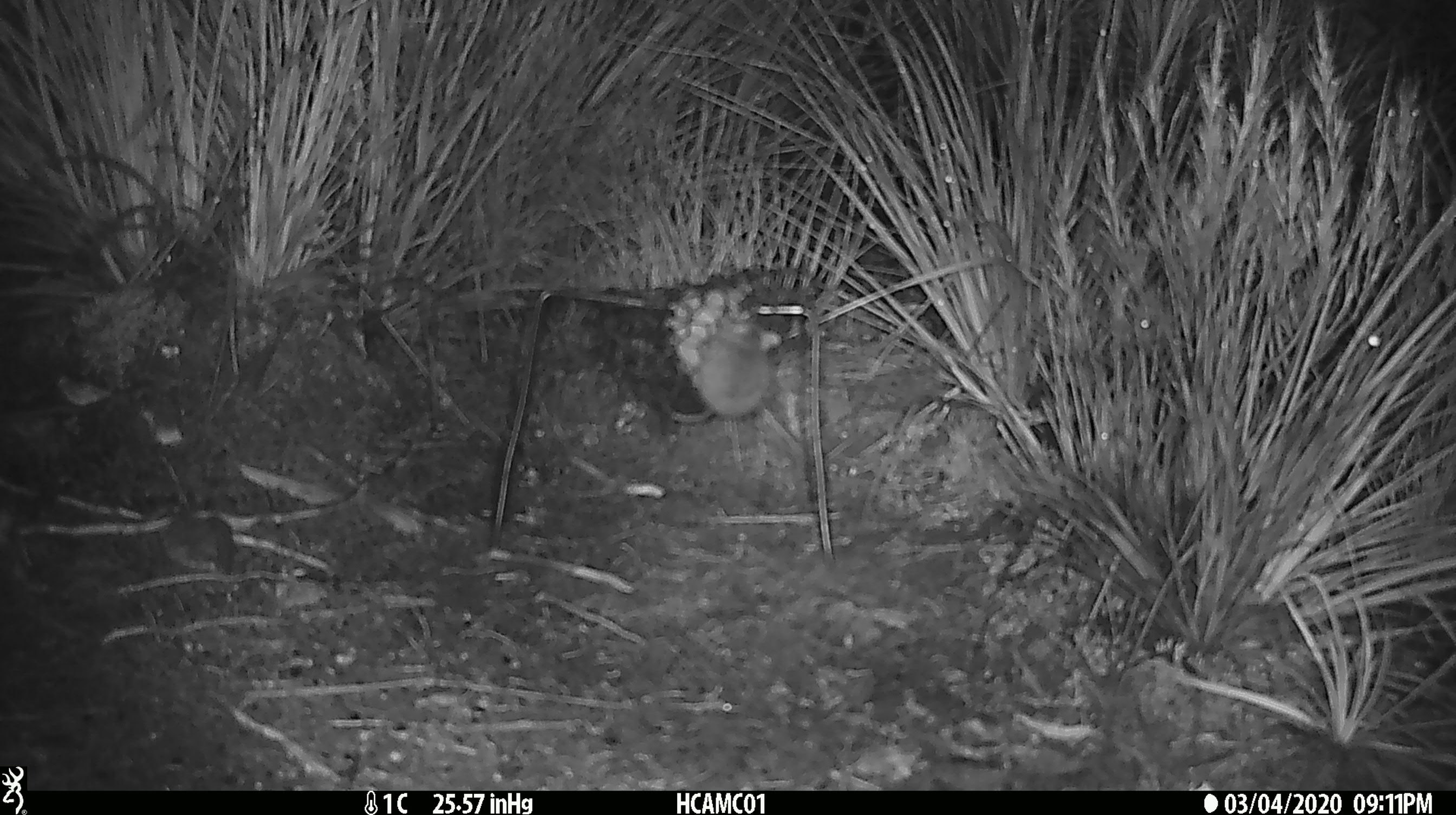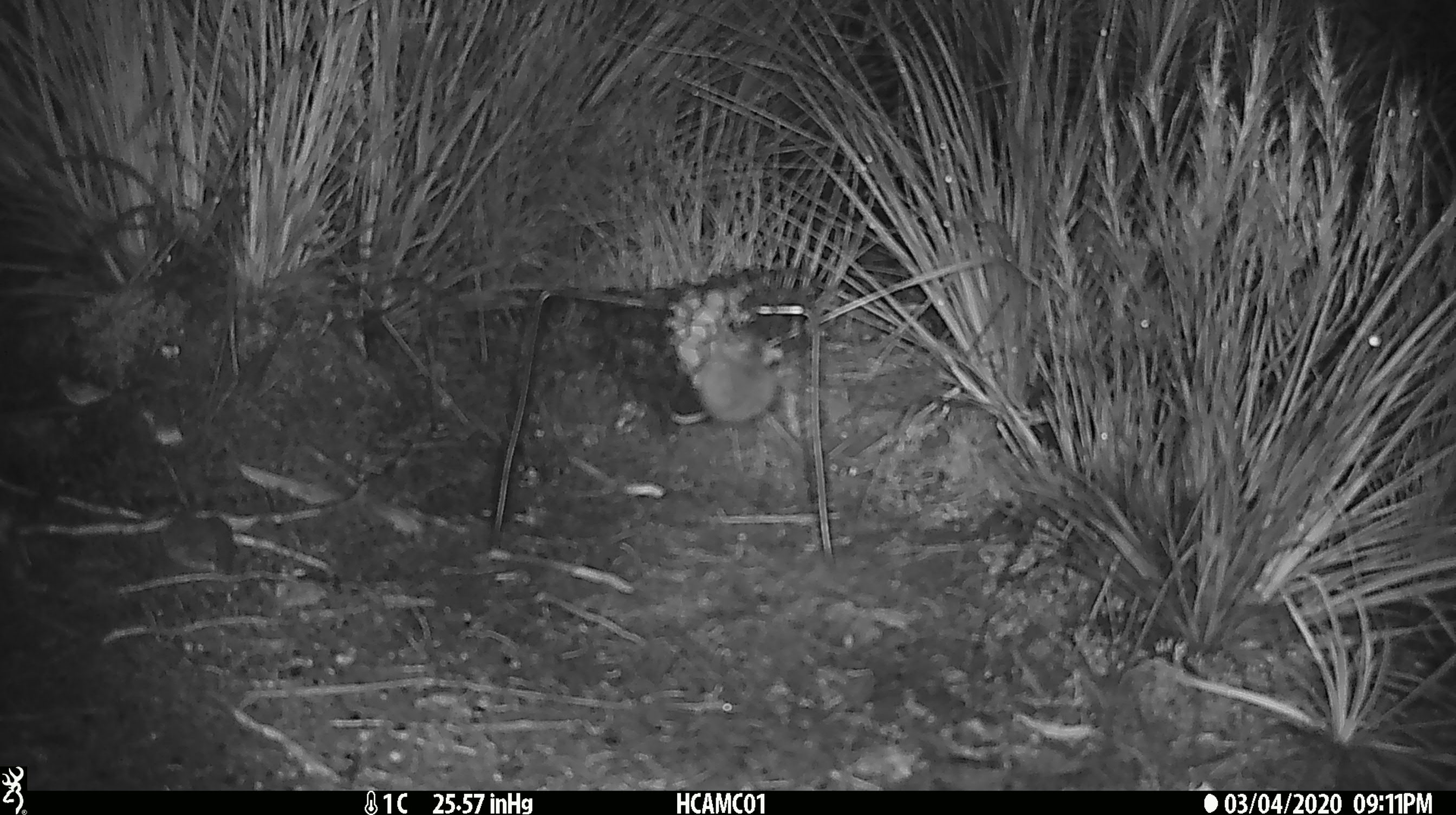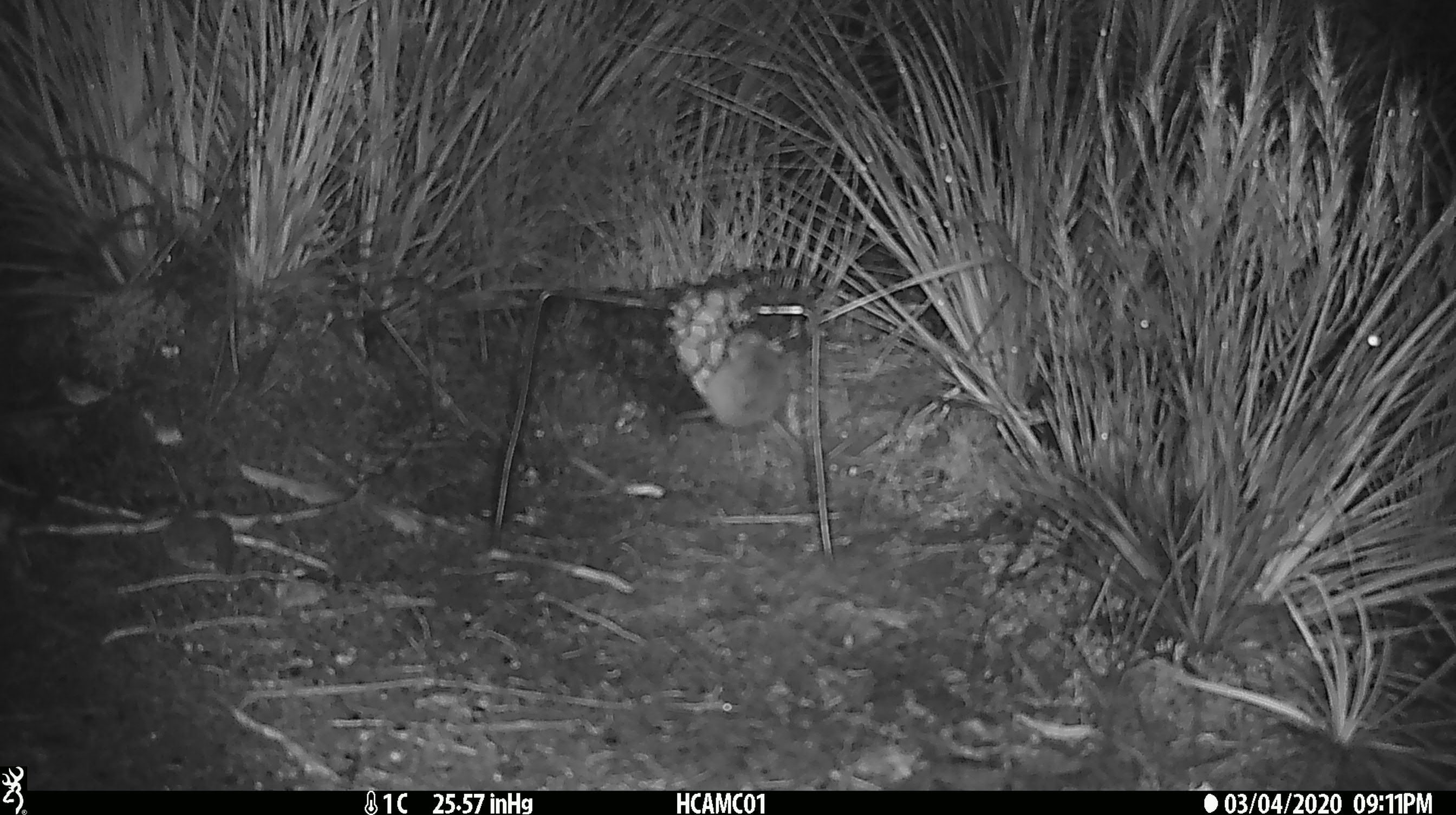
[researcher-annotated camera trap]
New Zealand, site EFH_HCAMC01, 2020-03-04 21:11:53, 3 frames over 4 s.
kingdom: Animalia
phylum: Chordata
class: Mammalia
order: Rodentia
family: Muridae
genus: Mus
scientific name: Mus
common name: mouse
Mouse (Mus).